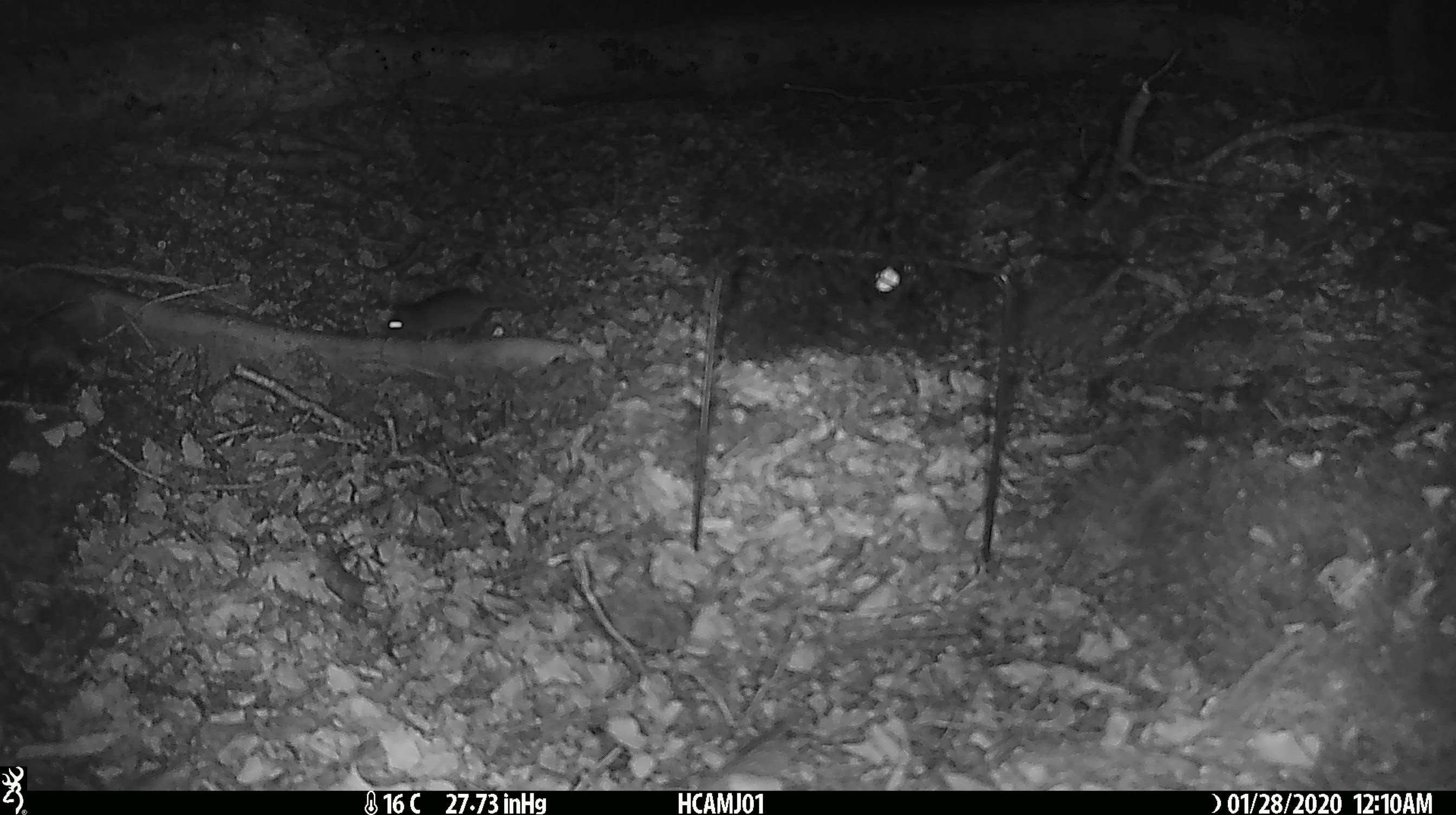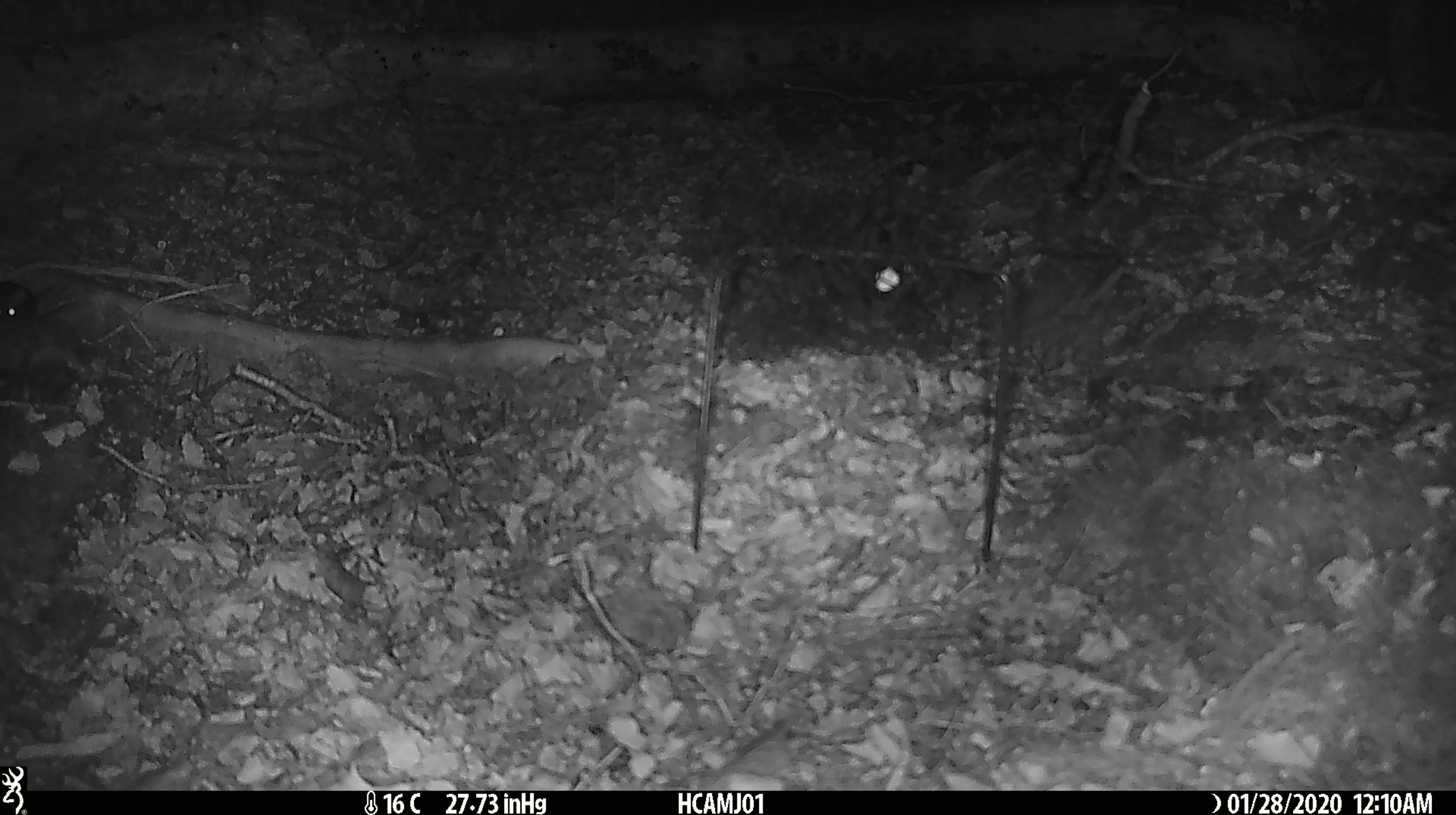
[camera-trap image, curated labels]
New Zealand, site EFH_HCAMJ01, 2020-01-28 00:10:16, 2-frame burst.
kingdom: Animalia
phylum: Chordata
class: Mammalia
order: Rodentia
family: Muridae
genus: Mus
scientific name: Mus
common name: mouse